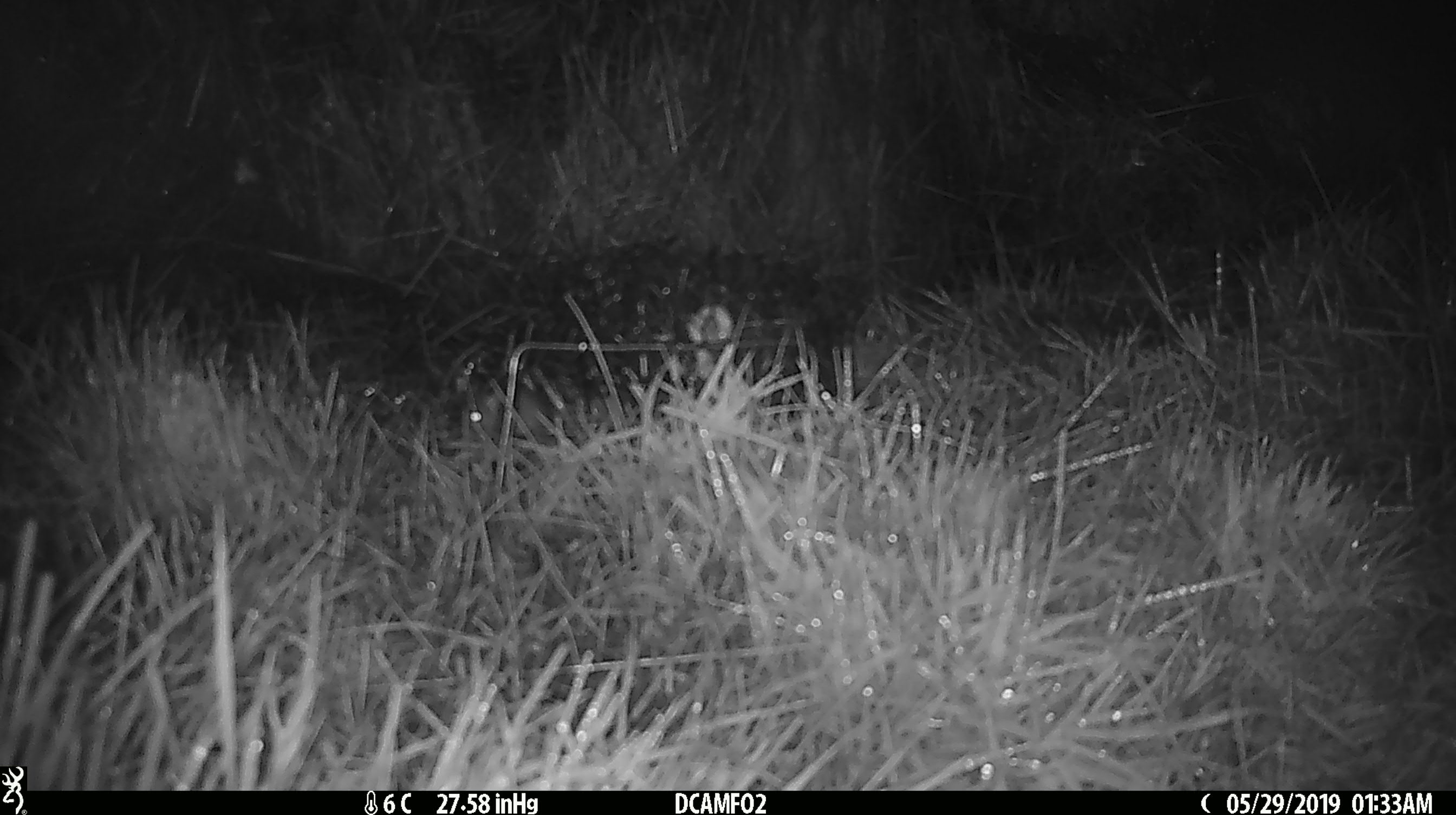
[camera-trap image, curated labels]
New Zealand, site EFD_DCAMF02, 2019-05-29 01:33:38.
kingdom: Animalia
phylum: Chordata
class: Mammalia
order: Rodentia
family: Muridae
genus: Mus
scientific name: Mus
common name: mouse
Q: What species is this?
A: Mouse (Mus).